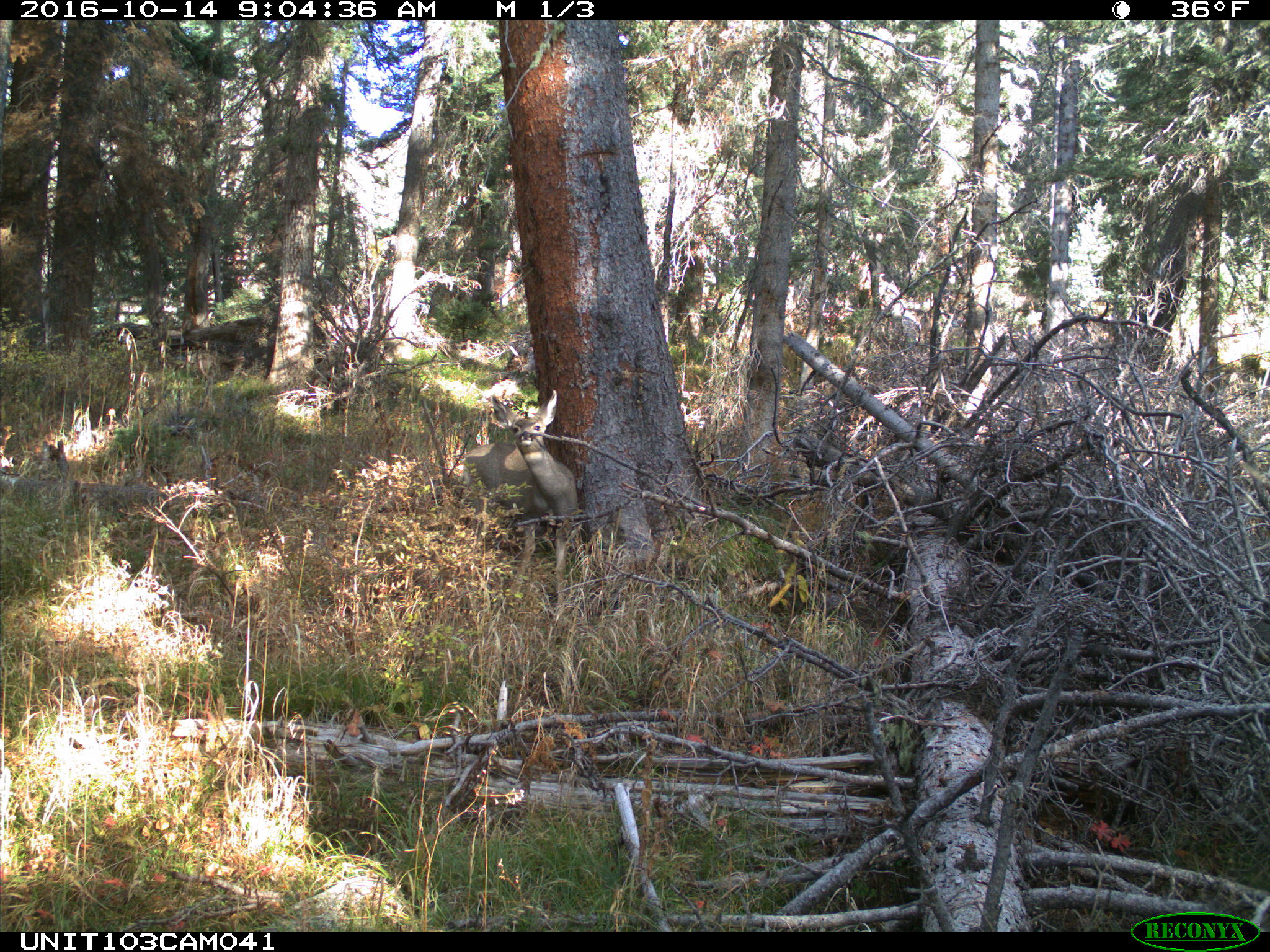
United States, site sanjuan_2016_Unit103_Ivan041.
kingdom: Animalia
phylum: Chordata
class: Mammalia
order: Artiodactyla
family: Cervidae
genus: Odocoileus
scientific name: Odocoileus hemionus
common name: mule deer